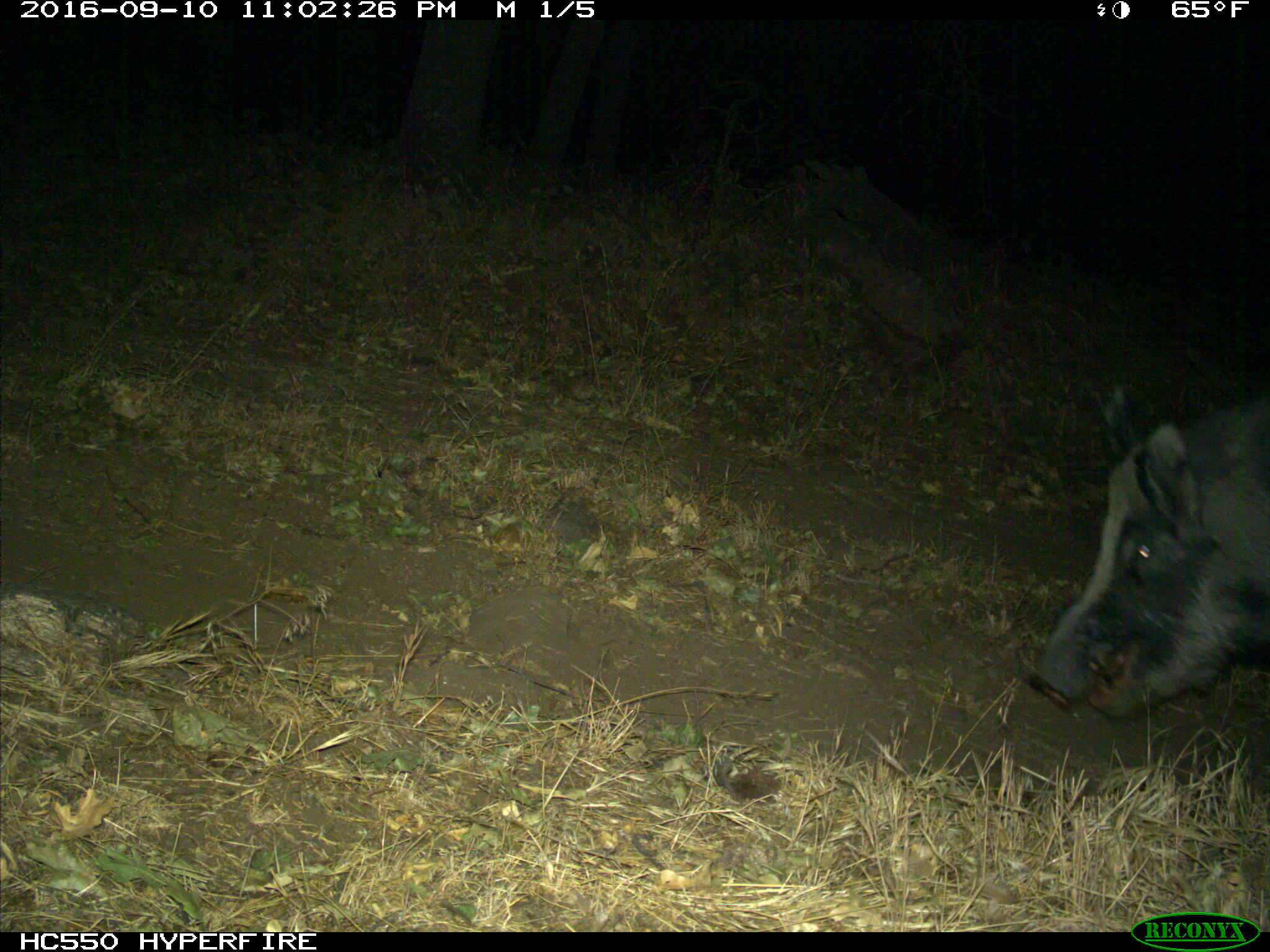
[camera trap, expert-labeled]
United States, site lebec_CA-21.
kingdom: Animalia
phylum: Chordata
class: Mammalia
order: Artiodactyla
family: Suidae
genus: Sus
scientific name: Sus scrofa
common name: wild boar